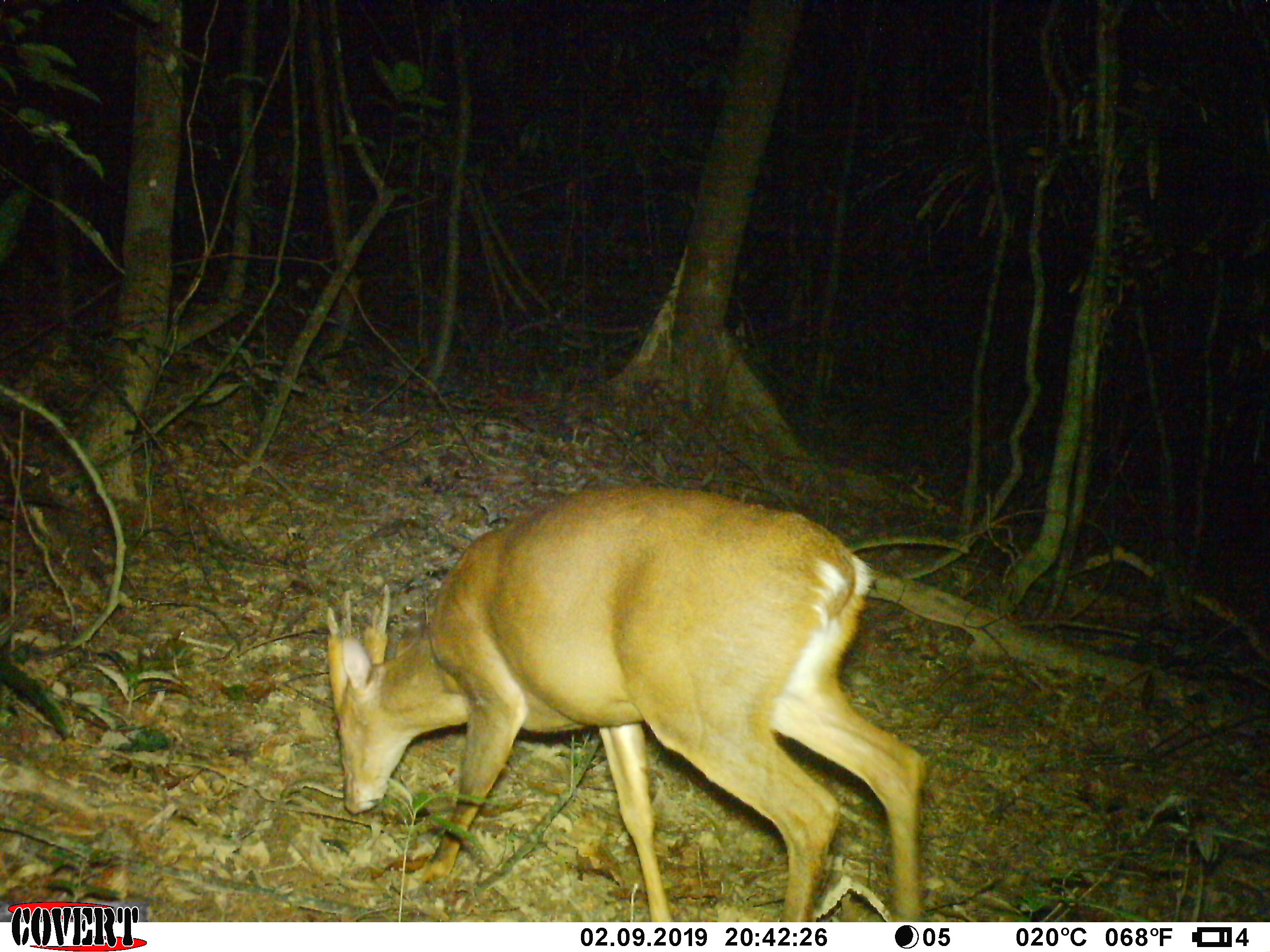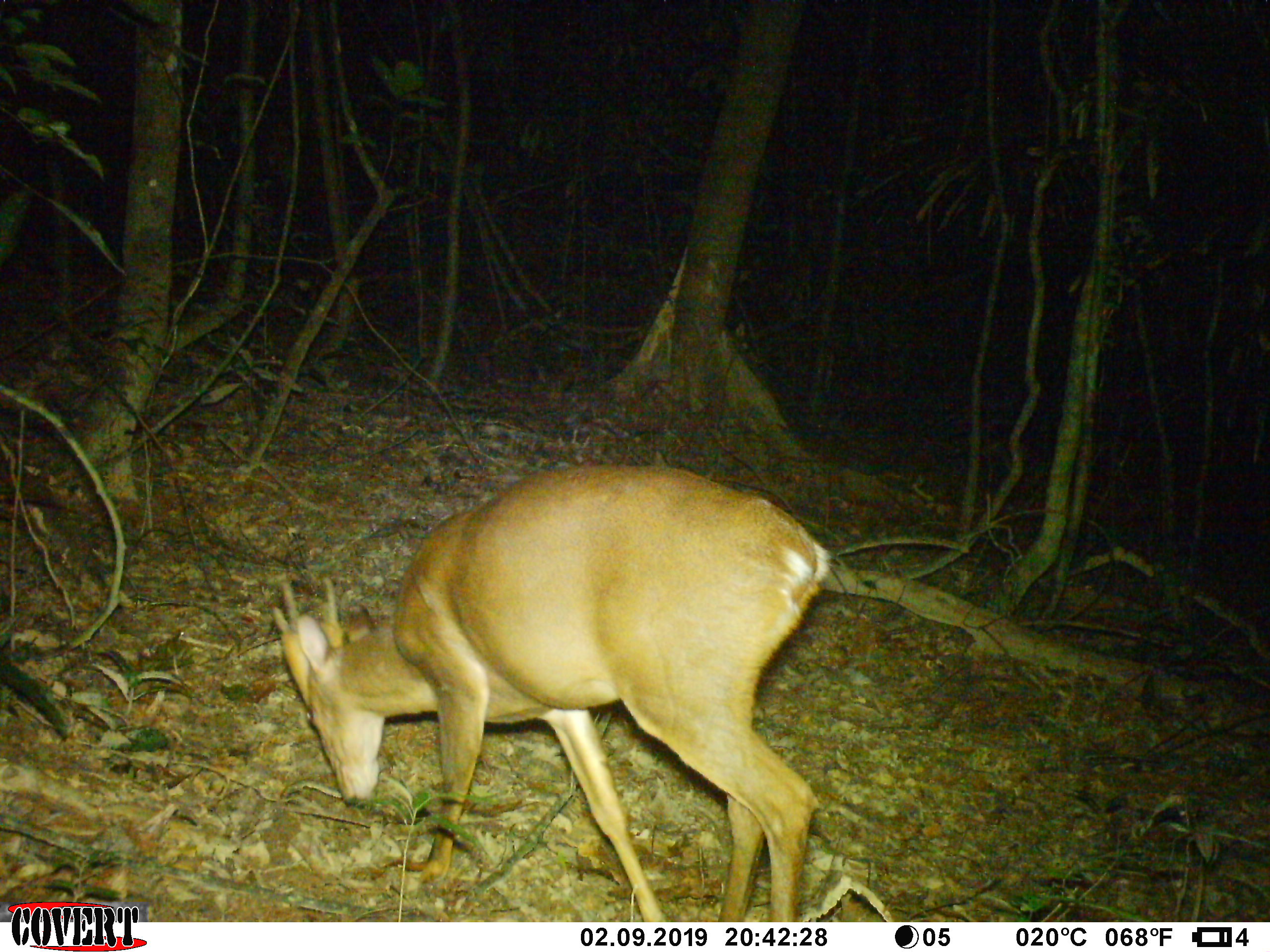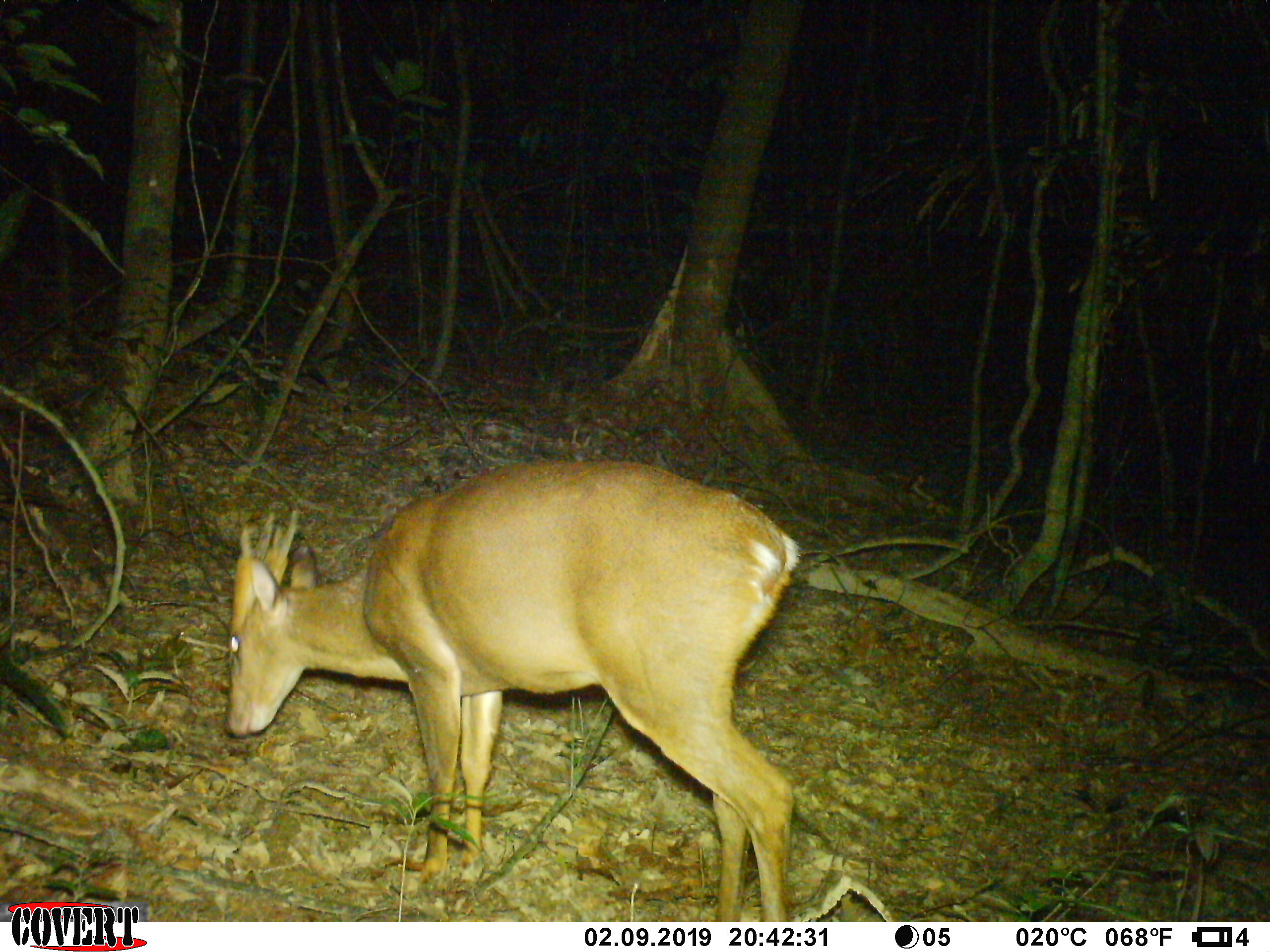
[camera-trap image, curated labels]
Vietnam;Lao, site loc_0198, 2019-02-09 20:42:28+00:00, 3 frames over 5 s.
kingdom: Animalia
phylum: Chordata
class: Mammalia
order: Artiodactyla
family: Cervidae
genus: Muntiacus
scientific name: Muntiacus vuquangensis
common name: large-antlered muntjac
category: large antlered muntjac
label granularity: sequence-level